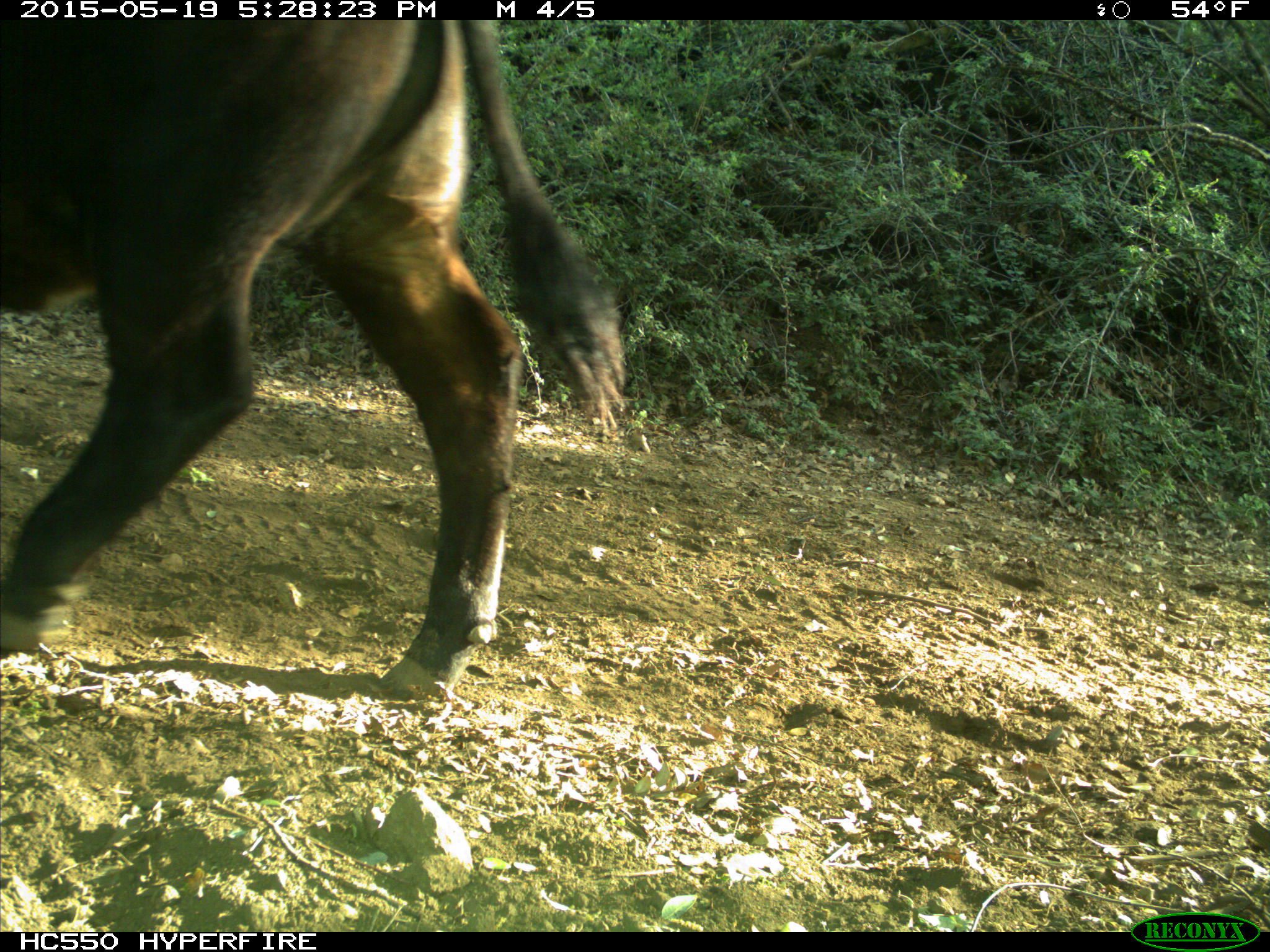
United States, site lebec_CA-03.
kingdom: Animalia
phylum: Chordata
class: Mammalia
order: Artiodactyla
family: Bovidae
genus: Bos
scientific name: Bos taurus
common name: domestic cow